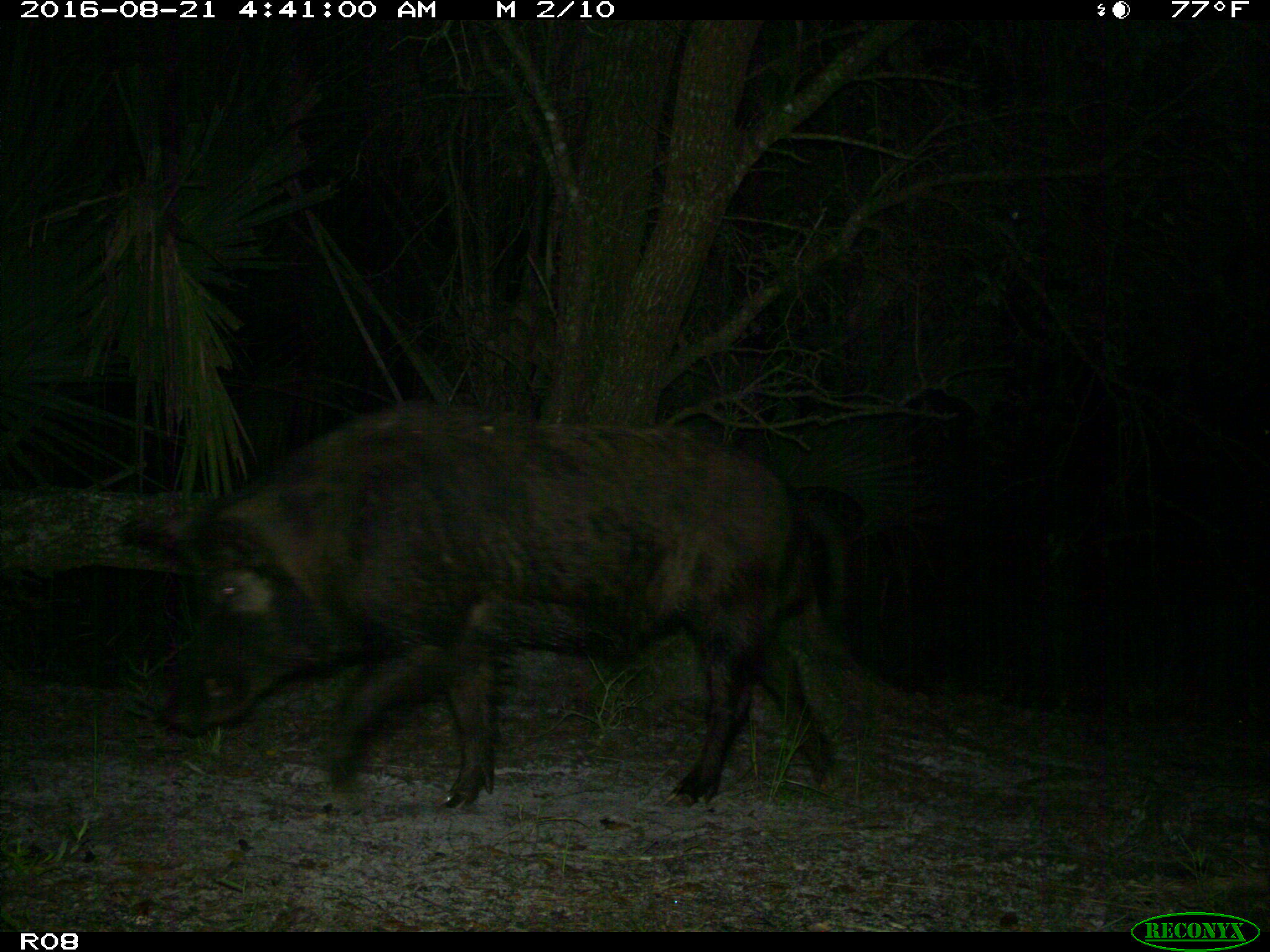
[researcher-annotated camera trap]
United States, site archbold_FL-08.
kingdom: Animalia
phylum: Chordata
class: Mammalia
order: Artiodactyla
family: Suidae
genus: Sus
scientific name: Sus scrofa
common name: wild boar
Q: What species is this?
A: Sus scrofa (wild boar).